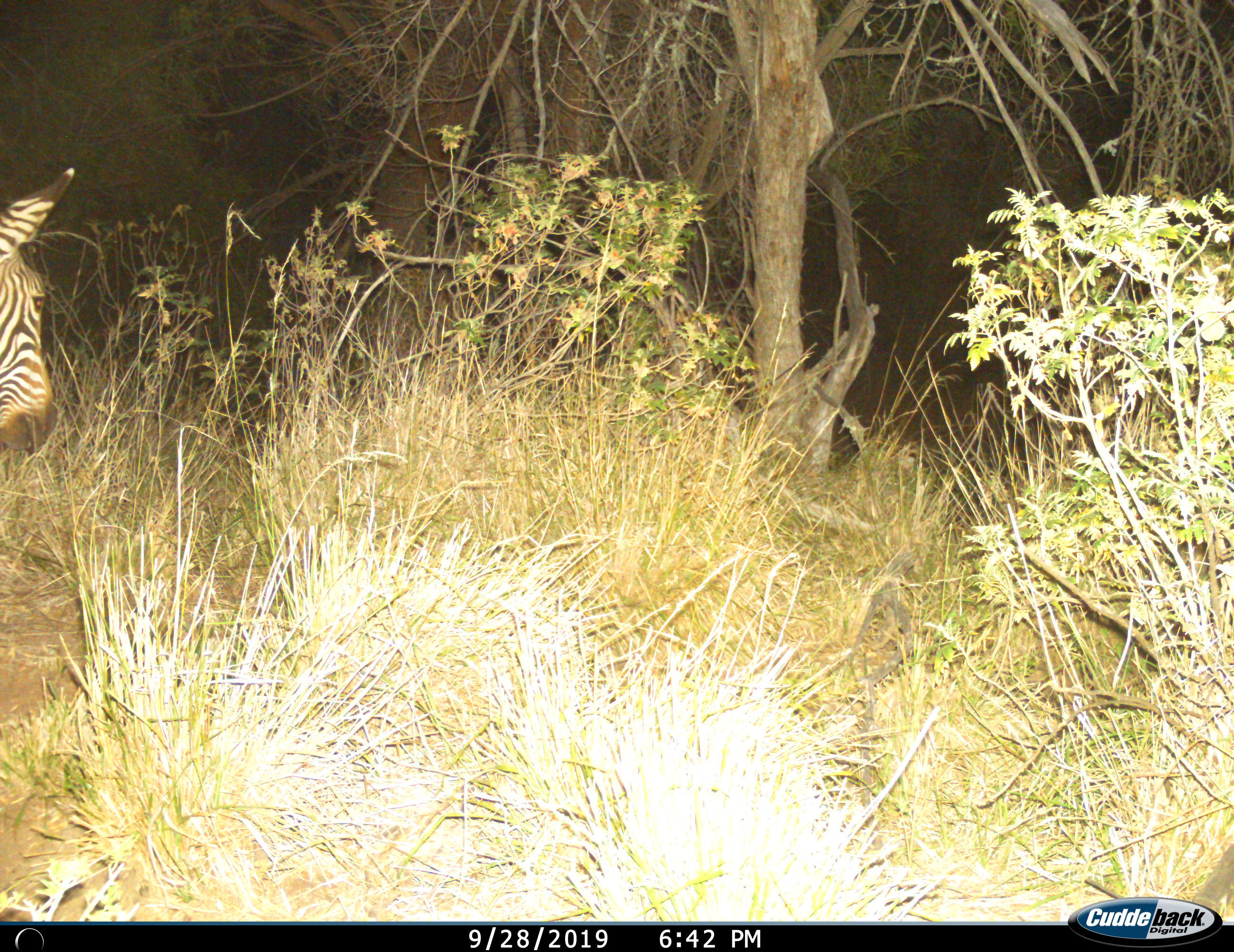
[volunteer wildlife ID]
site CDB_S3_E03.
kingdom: Animalia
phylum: Chordata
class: Mammalia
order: Perissodactyla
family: Equidae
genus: Equus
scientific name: Equus zebra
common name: mountain zebra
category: zebramountain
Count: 1.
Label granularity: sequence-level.